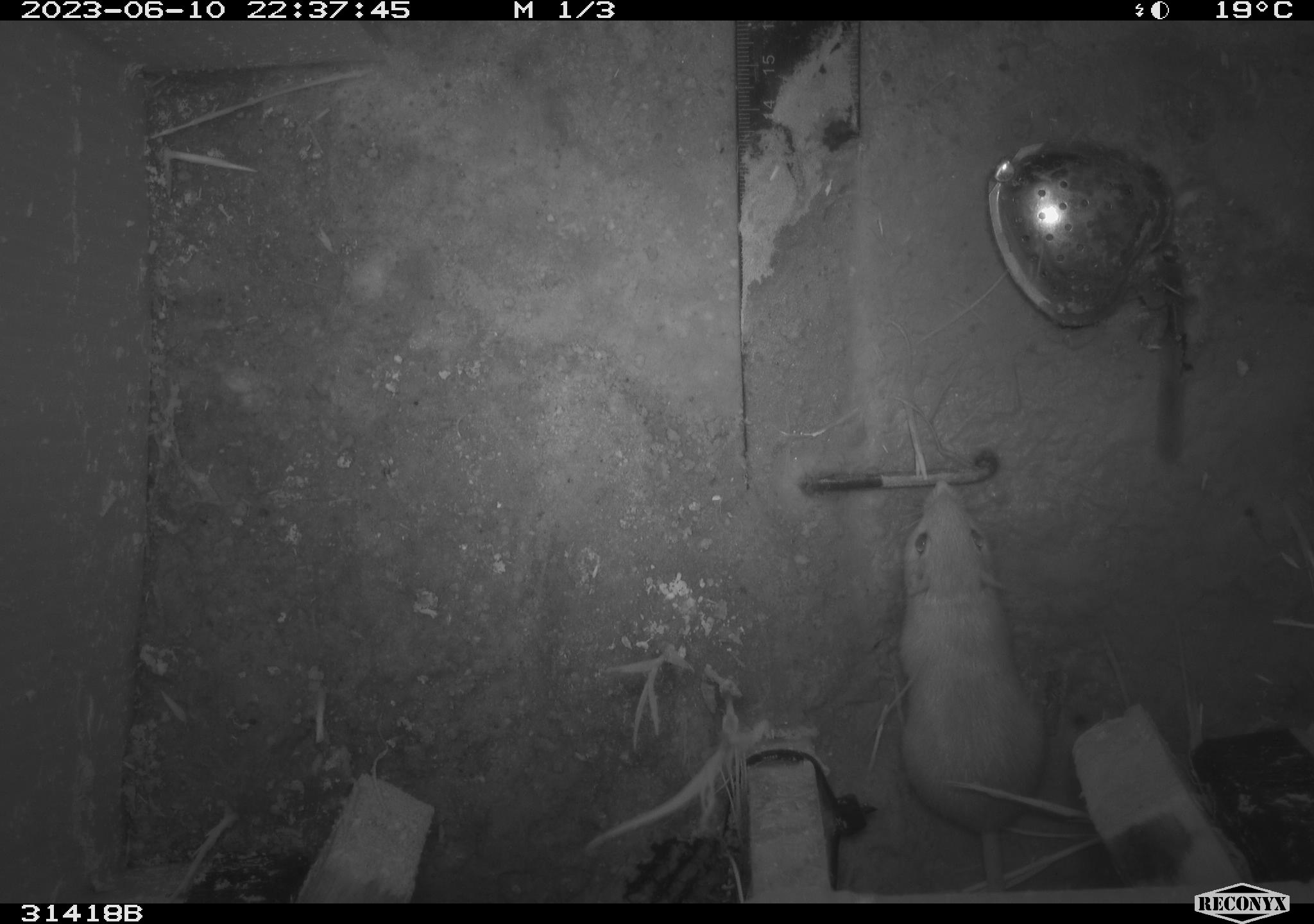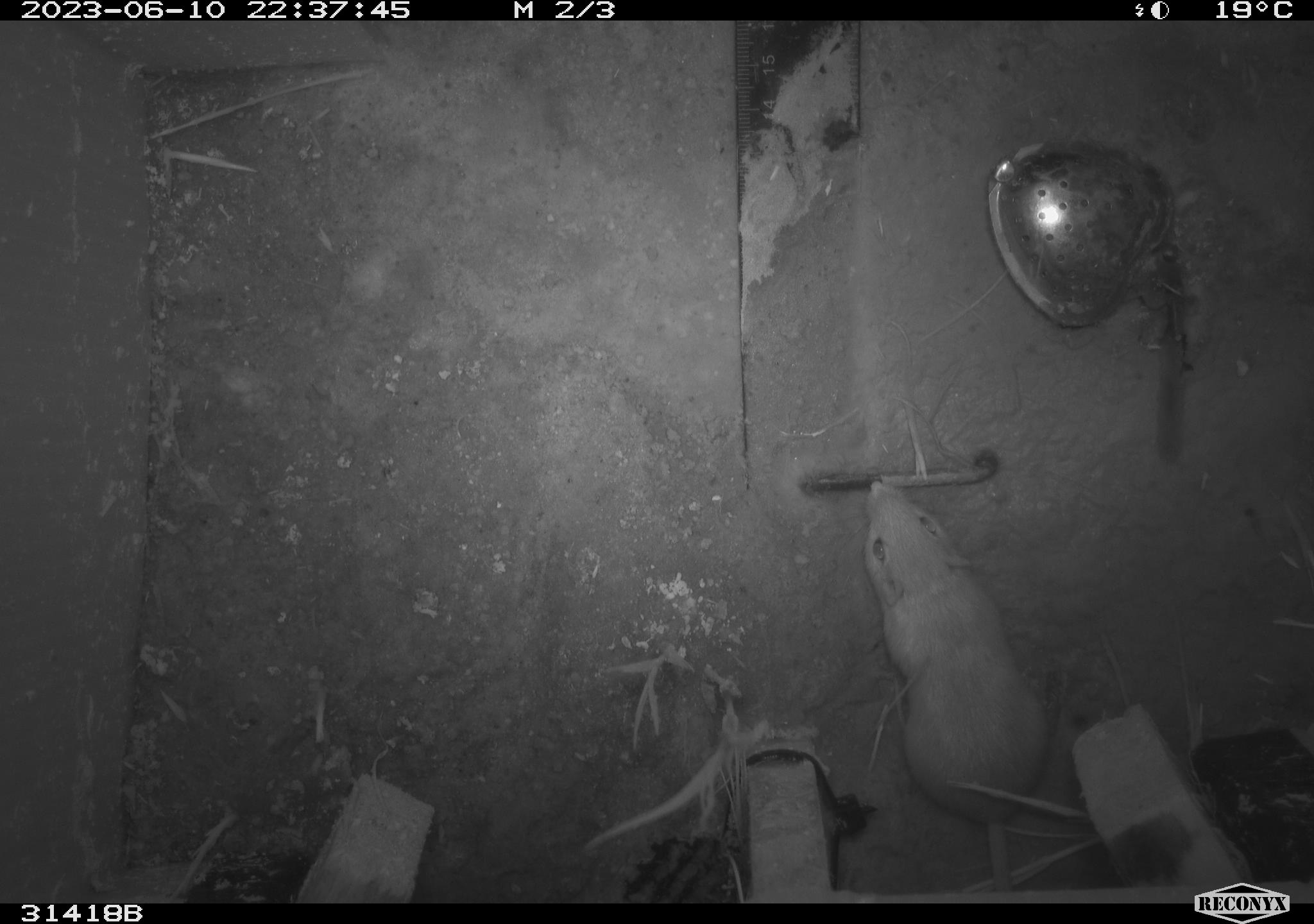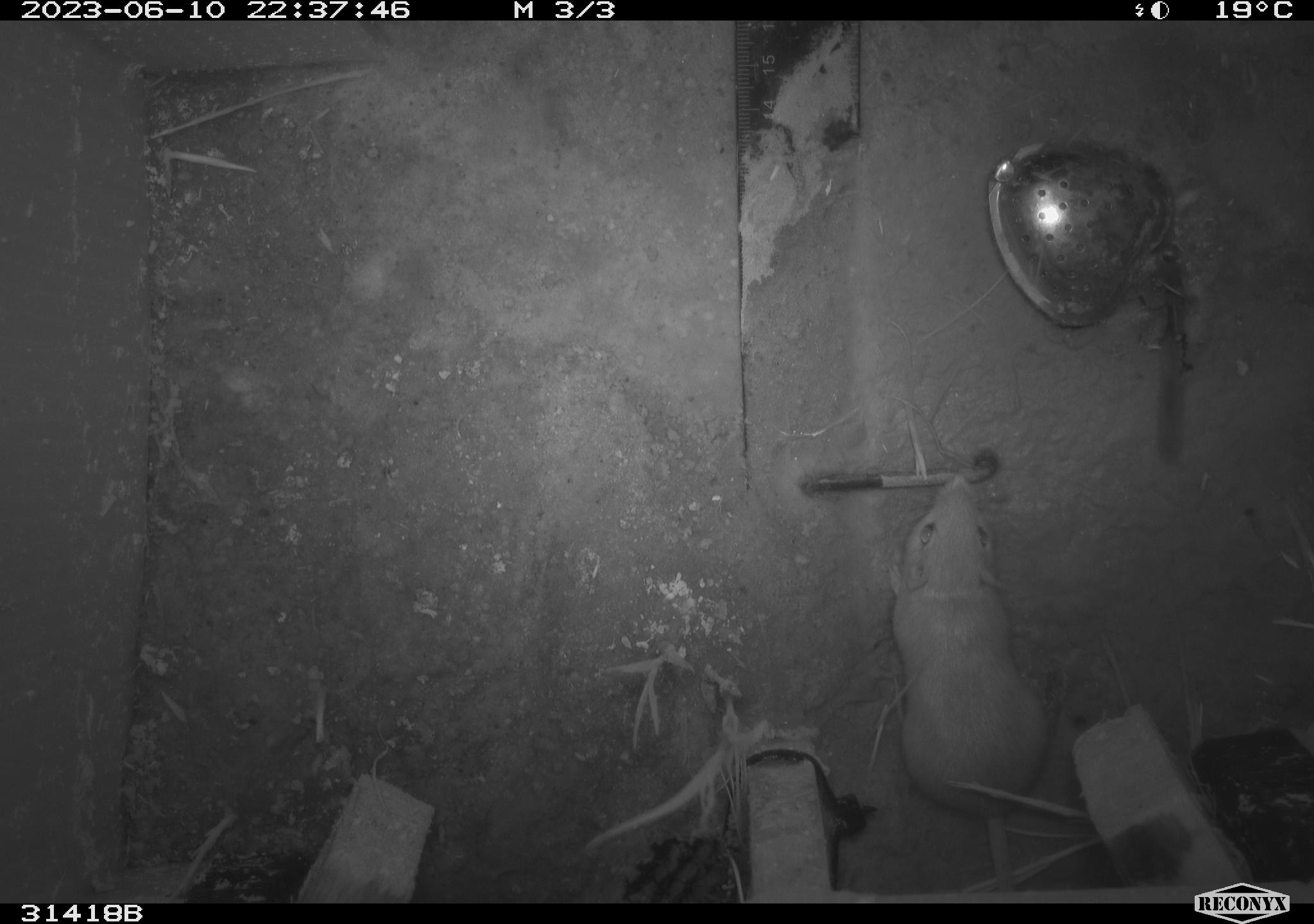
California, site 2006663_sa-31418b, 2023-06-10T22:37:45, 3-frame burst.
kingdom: Animalia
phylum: Chordata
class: Mammalia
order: Rodentia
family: Heteromyidae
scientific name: Heteromyidae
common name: kangaroo rats and pocket mice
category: heteromyidae family